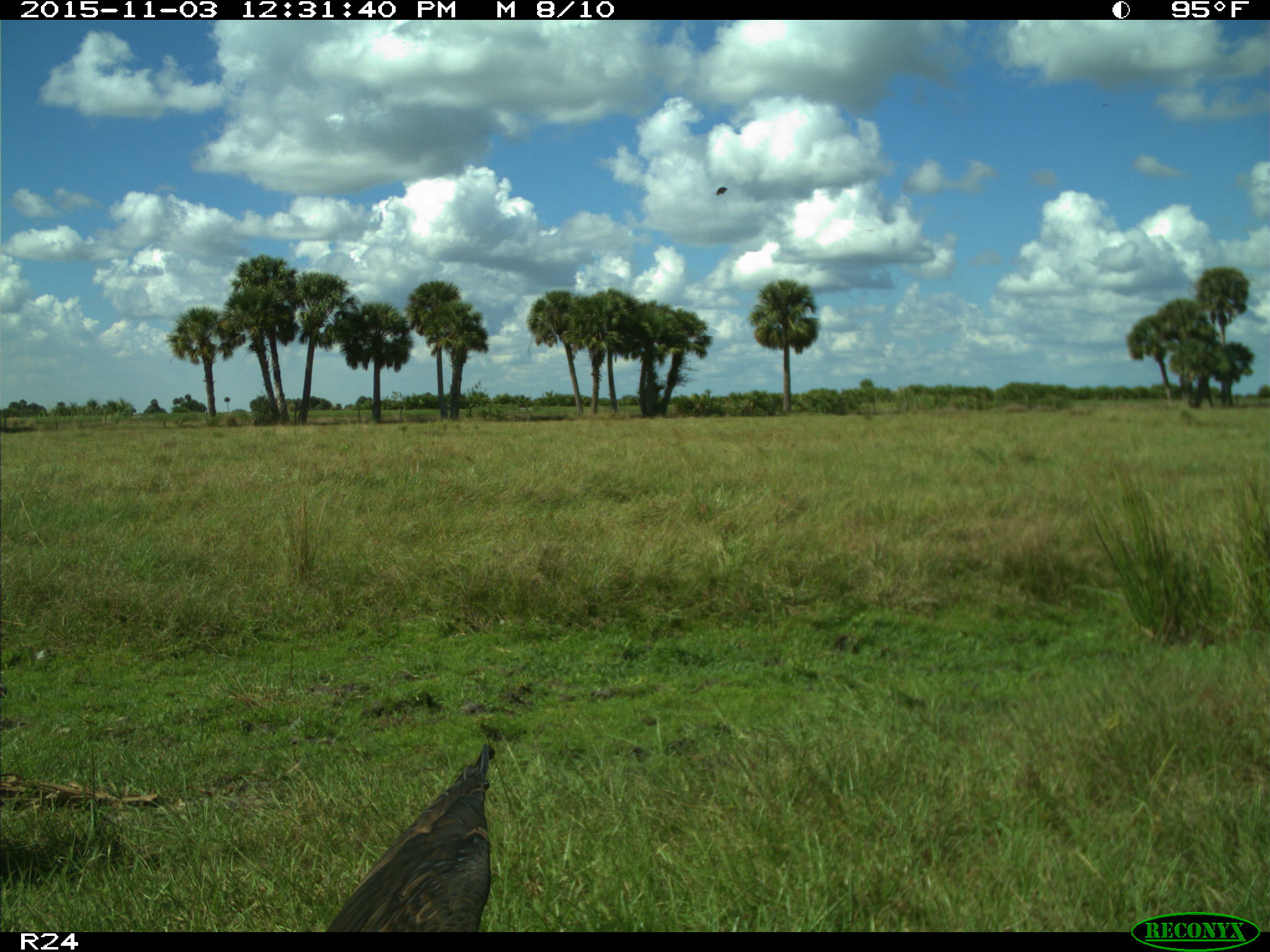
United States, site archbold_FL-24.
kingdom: Animalia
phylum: Chordata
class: Aves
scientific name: Aves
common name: birds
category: unidentified bird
Unidentified bird (birds) (Aves).